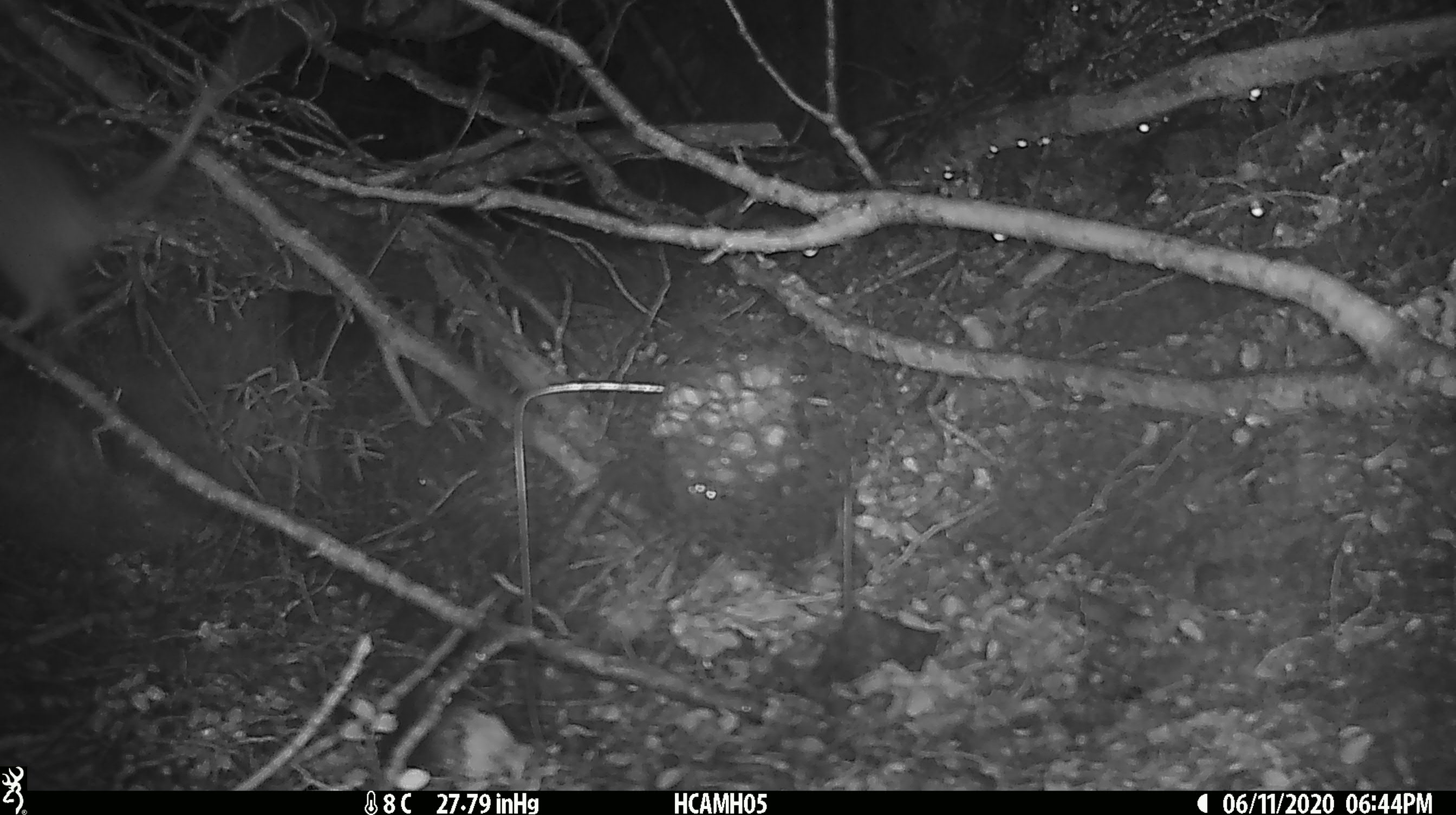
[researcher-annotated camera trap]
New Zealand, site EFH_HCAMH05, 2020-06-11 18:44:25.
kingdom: Animalia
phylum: Chordata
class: Mammalia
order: Rodentia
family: Muridae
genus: Rattus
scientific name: Rattus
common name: rat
Rat (Rattus).